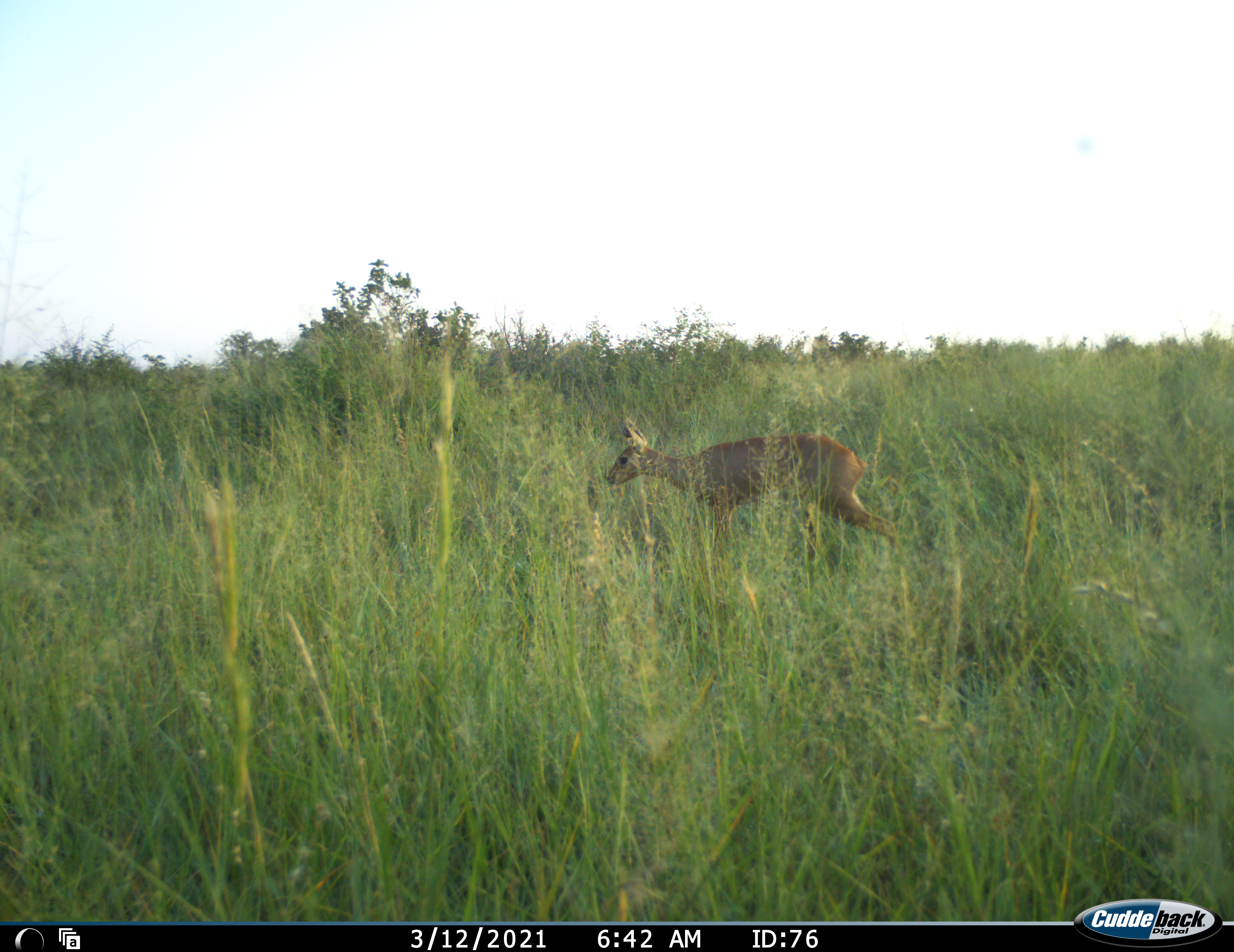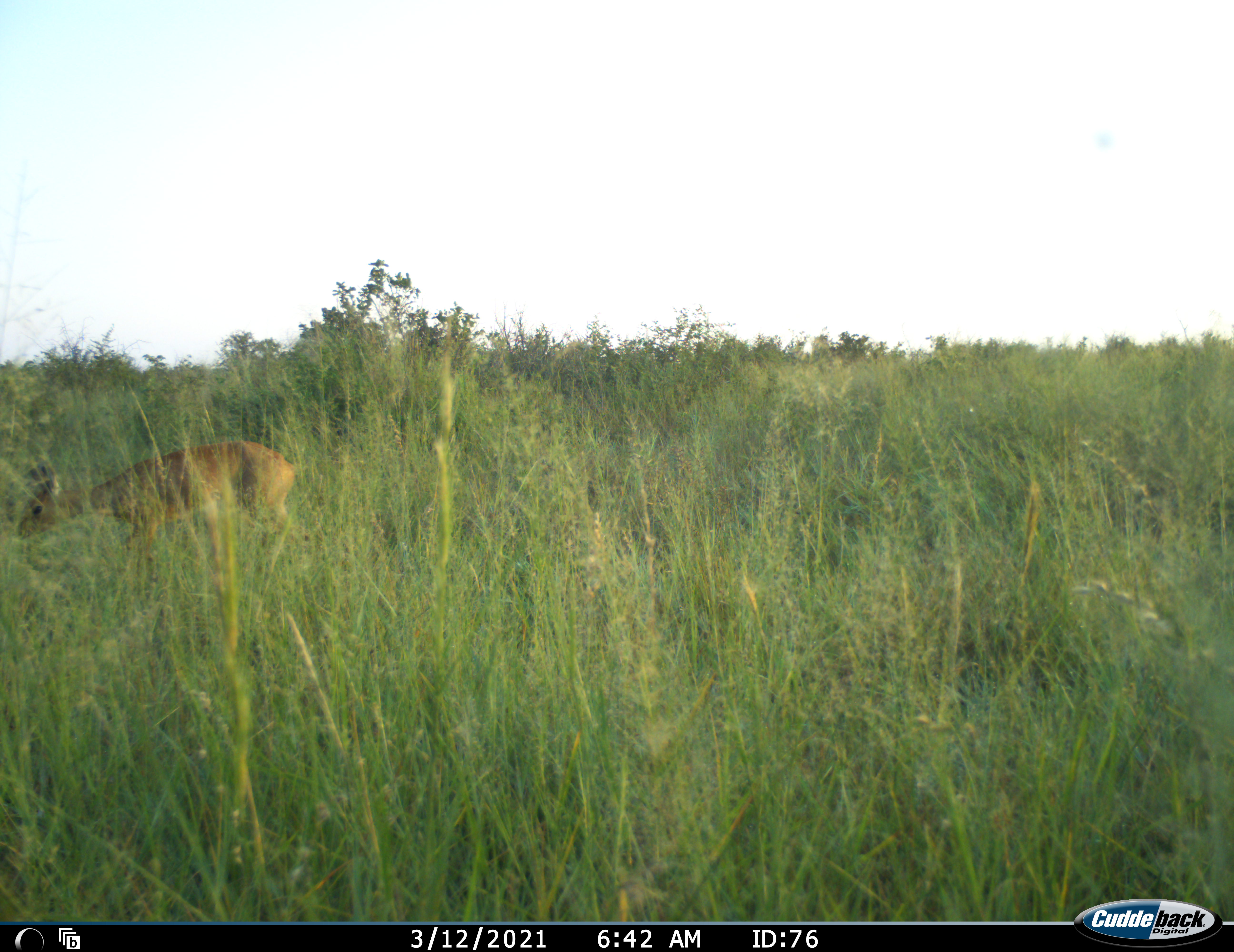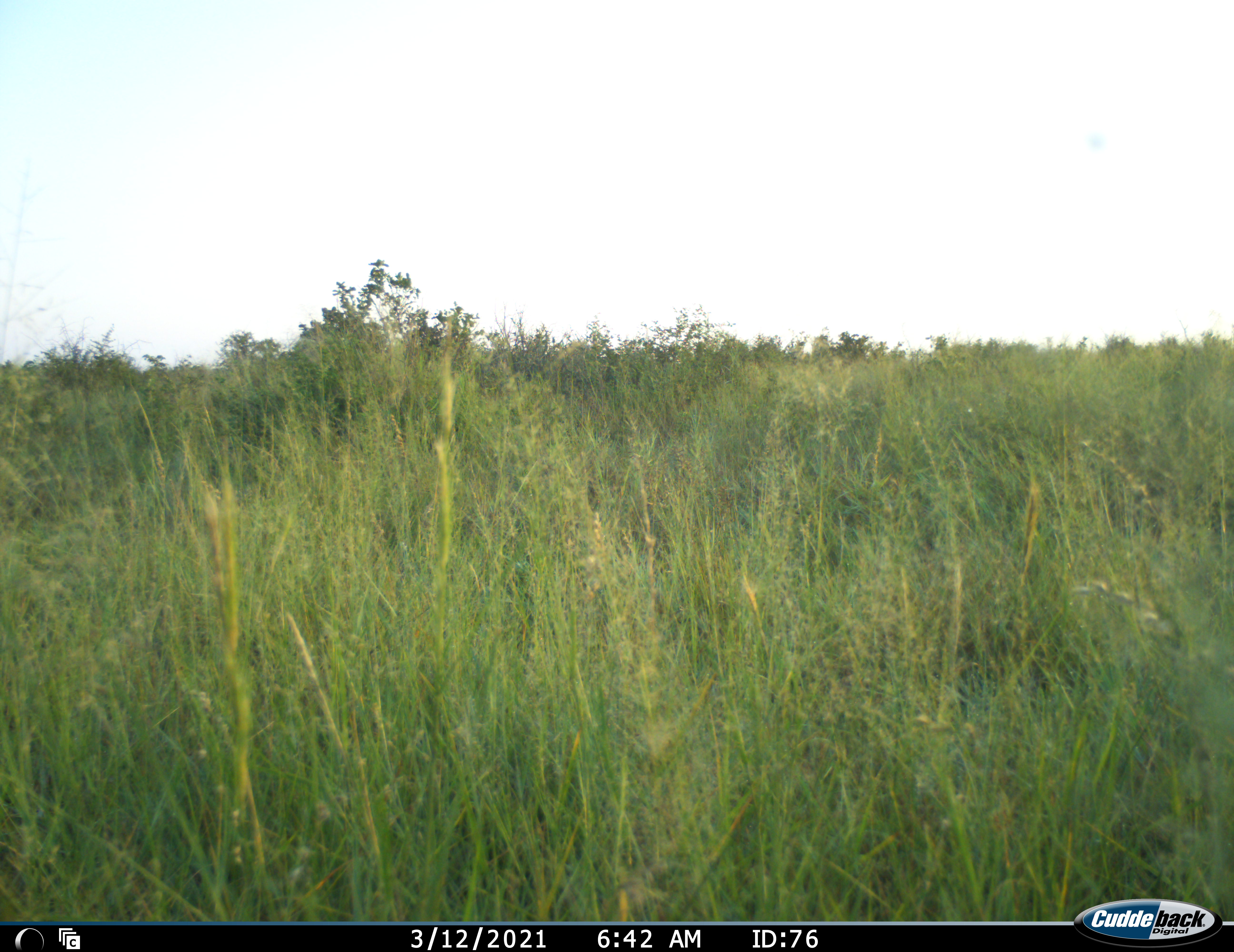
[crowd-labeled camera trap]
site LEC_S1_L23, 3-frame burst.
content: unidentified animal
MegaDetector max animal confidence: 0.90